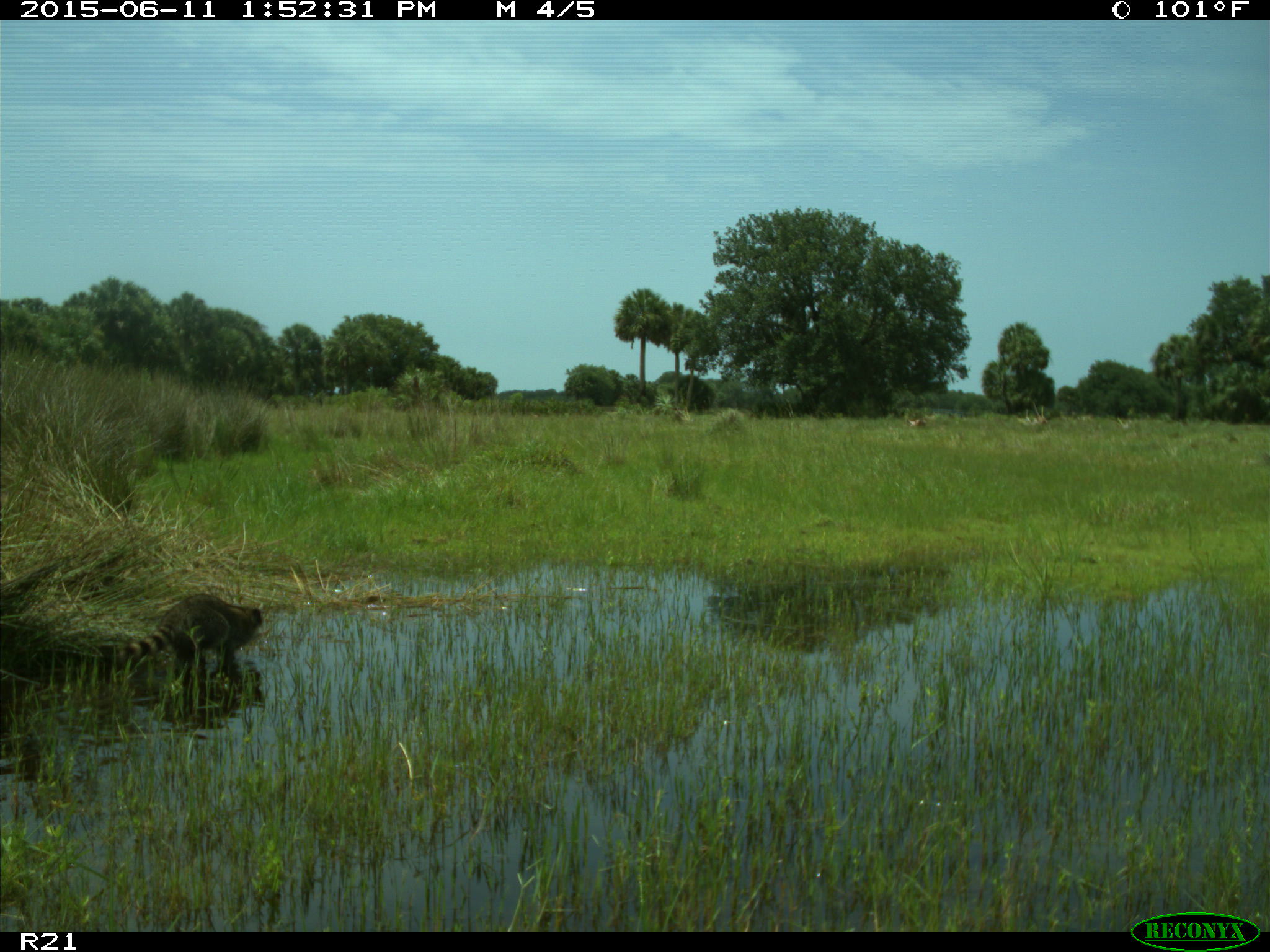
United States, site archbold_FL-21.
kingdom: Animalia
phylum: Chordata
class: Mammalia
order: Carnivora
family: Procyonidae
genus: Procyon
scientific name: Procyon lotor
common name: common raccoon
Procyon lotor (common raccoon).